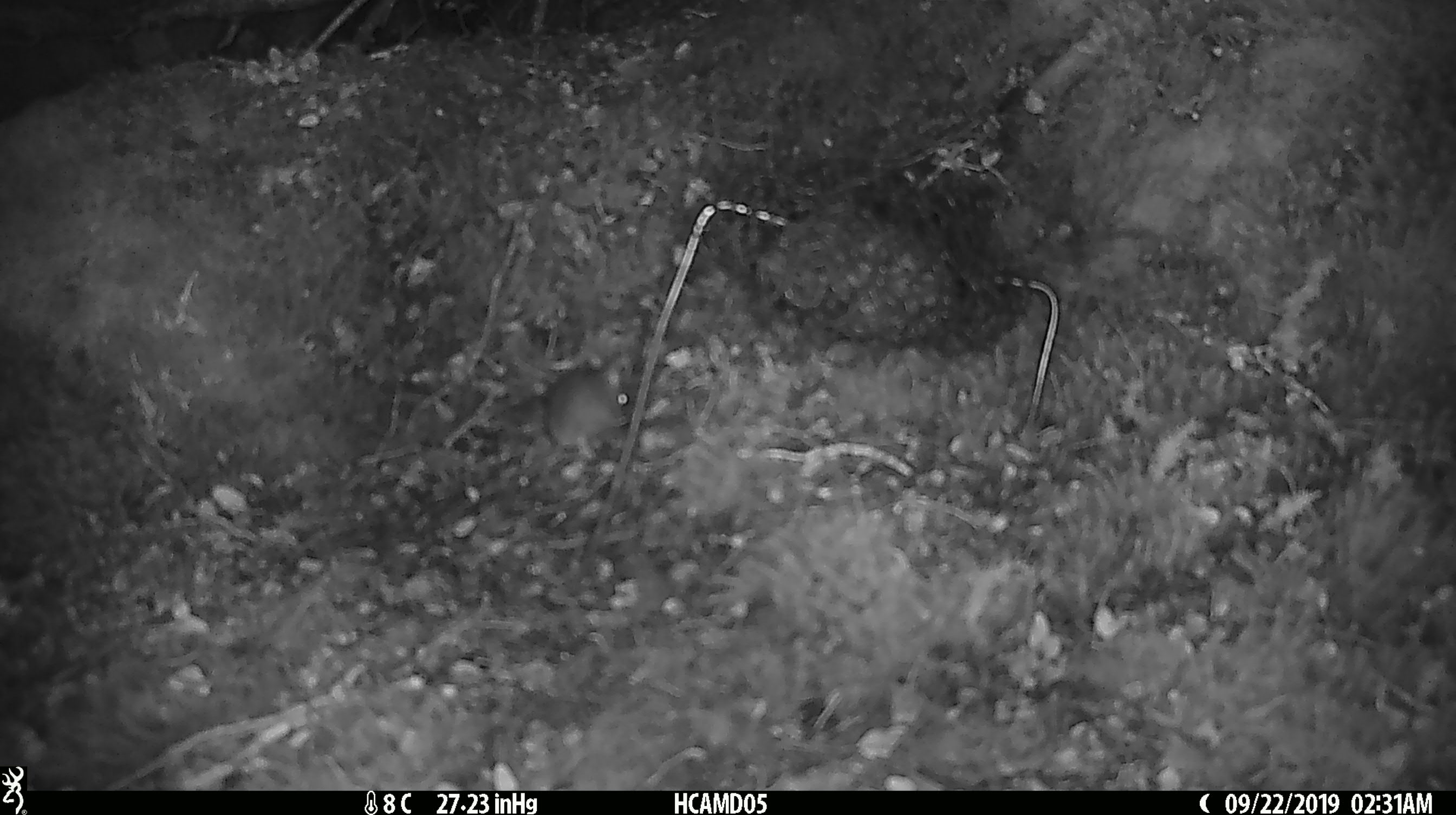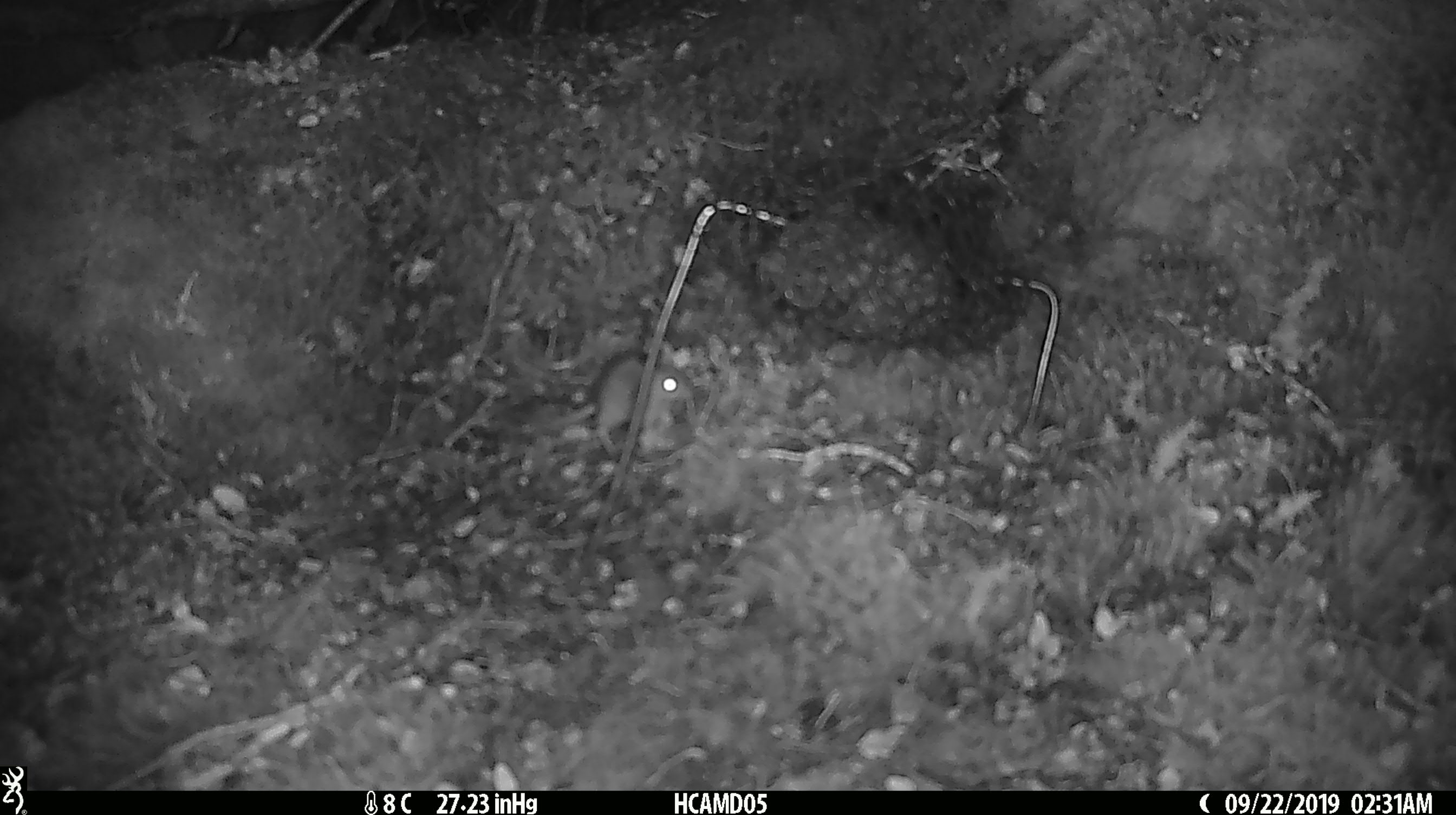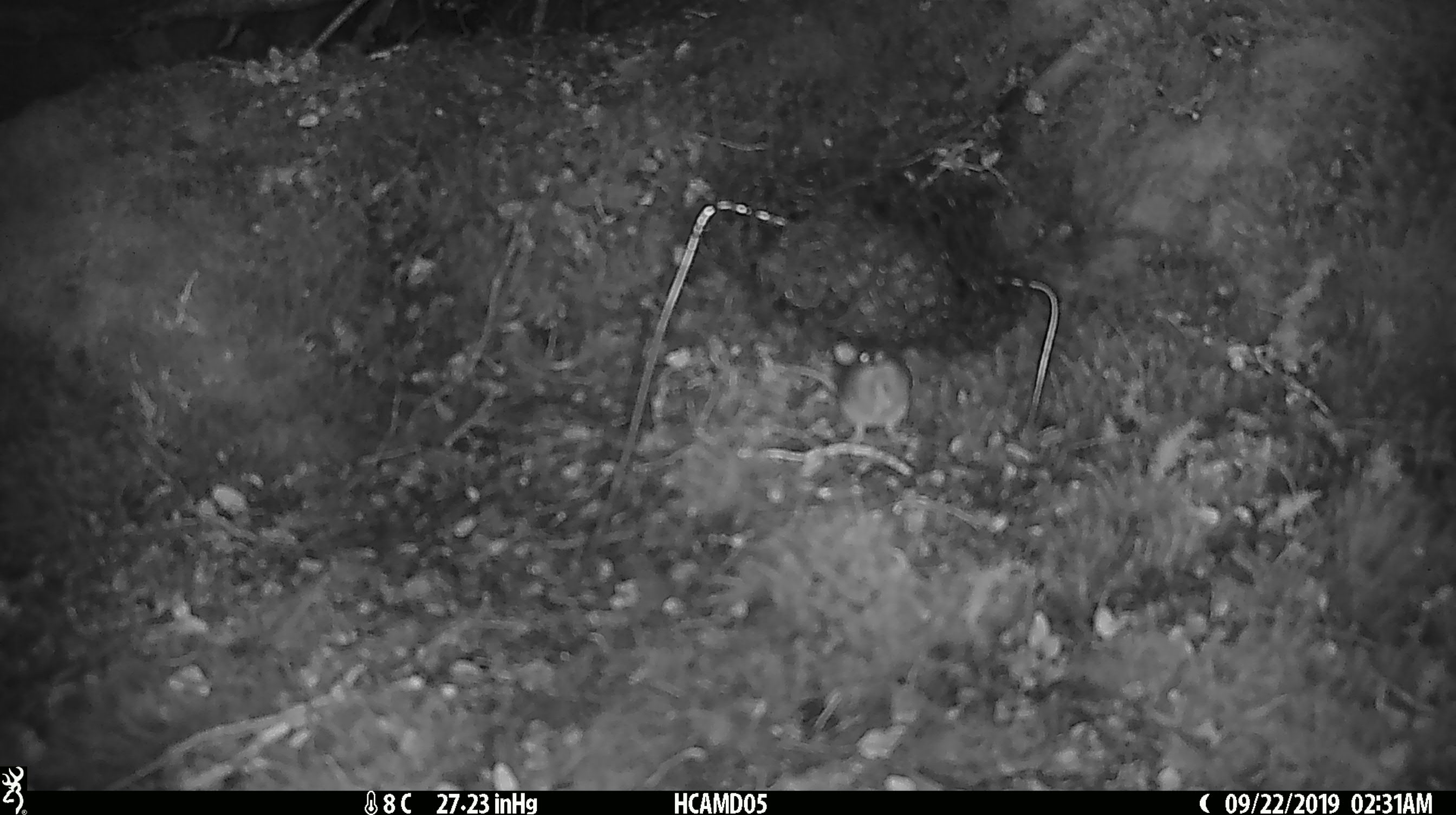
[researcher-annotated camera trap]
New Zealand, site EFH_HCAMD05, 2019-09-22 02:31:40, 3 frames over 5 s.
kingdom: Animalia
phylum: Chordata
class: Mammalia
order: Rodentia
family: Muridae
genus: Mus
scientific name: Mus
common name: mouse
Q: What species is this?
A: Mouse (Mus).